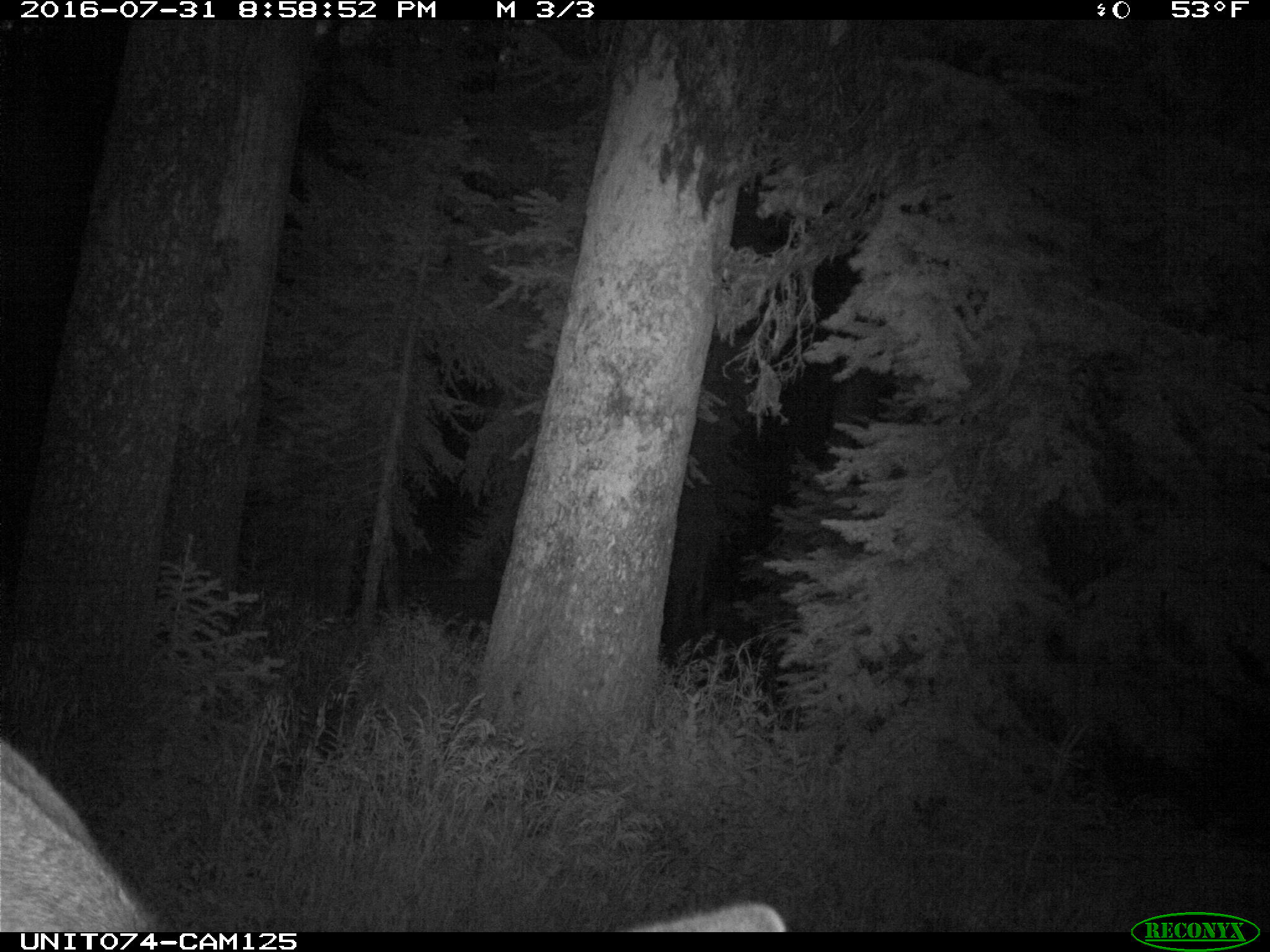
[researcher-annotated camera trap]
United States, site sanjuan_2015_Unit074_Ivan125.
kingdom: Animalia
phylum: Chordata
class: Mammalia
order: Artiodactyla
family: Cervidae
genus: Cervus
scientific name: Cervus elaphus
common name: red deer